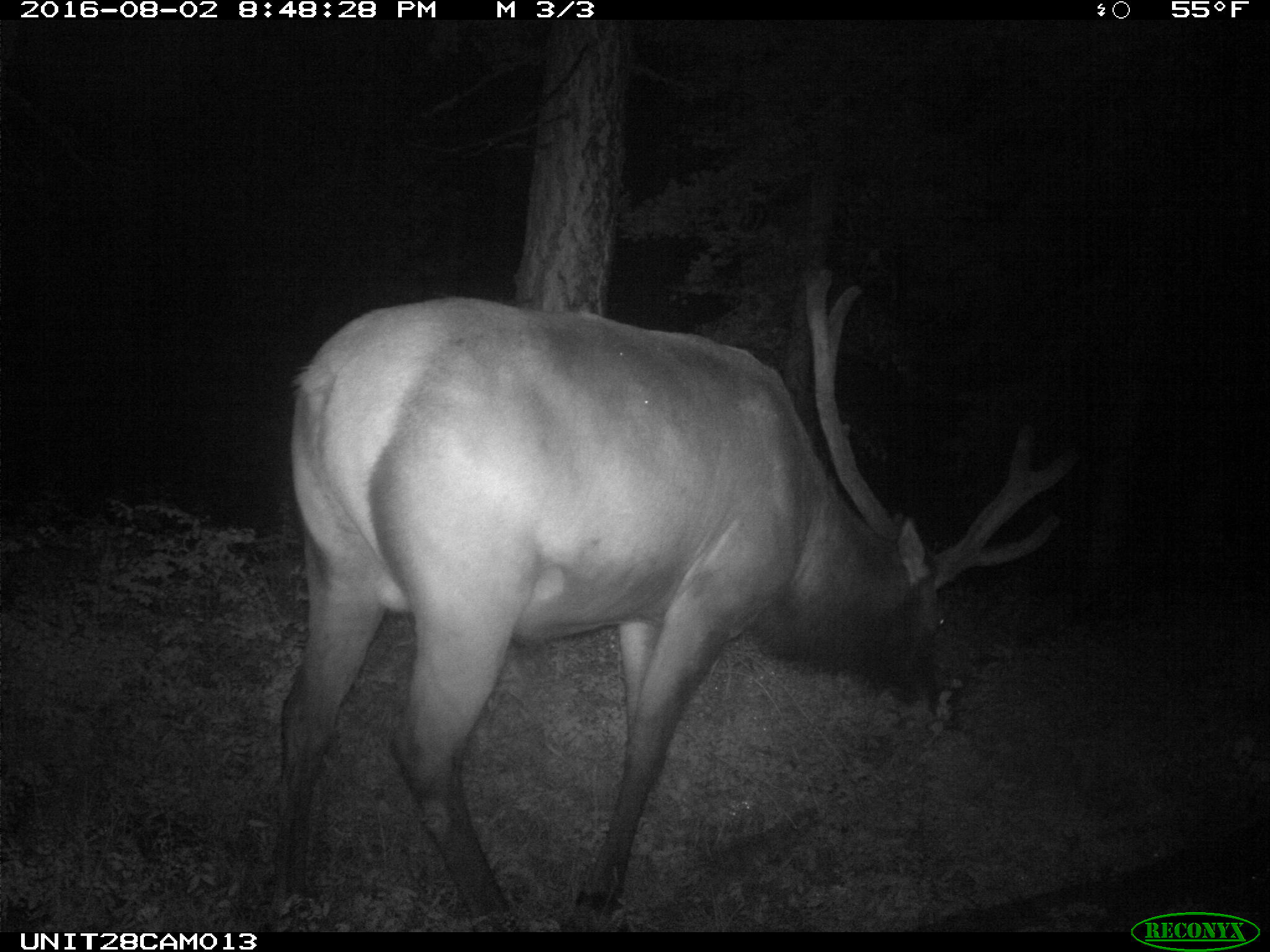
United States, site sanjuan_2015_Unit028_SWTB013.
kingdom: Animalia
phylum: Chordata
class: Mammalia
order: Artiodactyla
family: Cervidae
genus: Cervus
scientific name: Cervus elaphus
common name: red deer